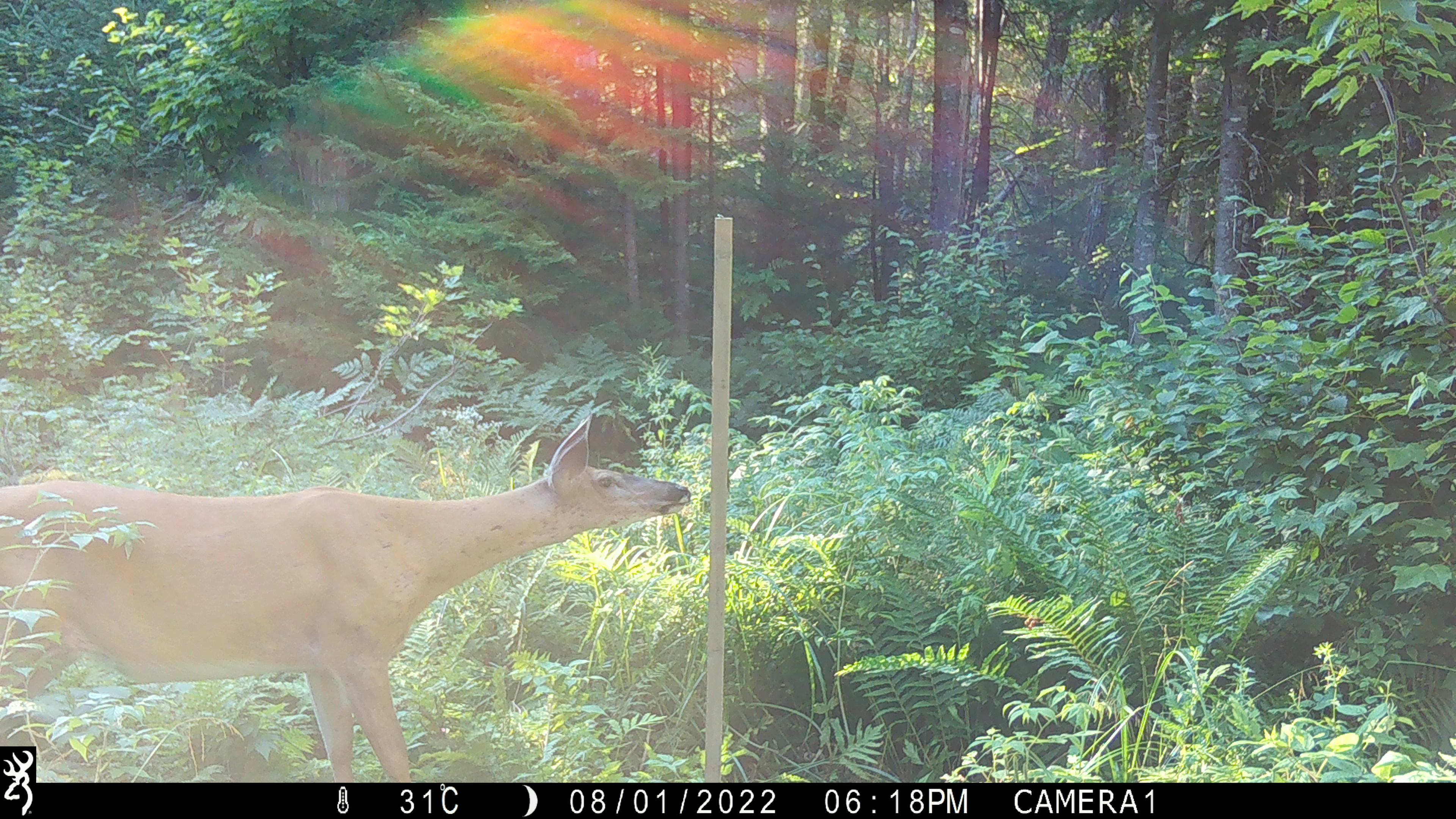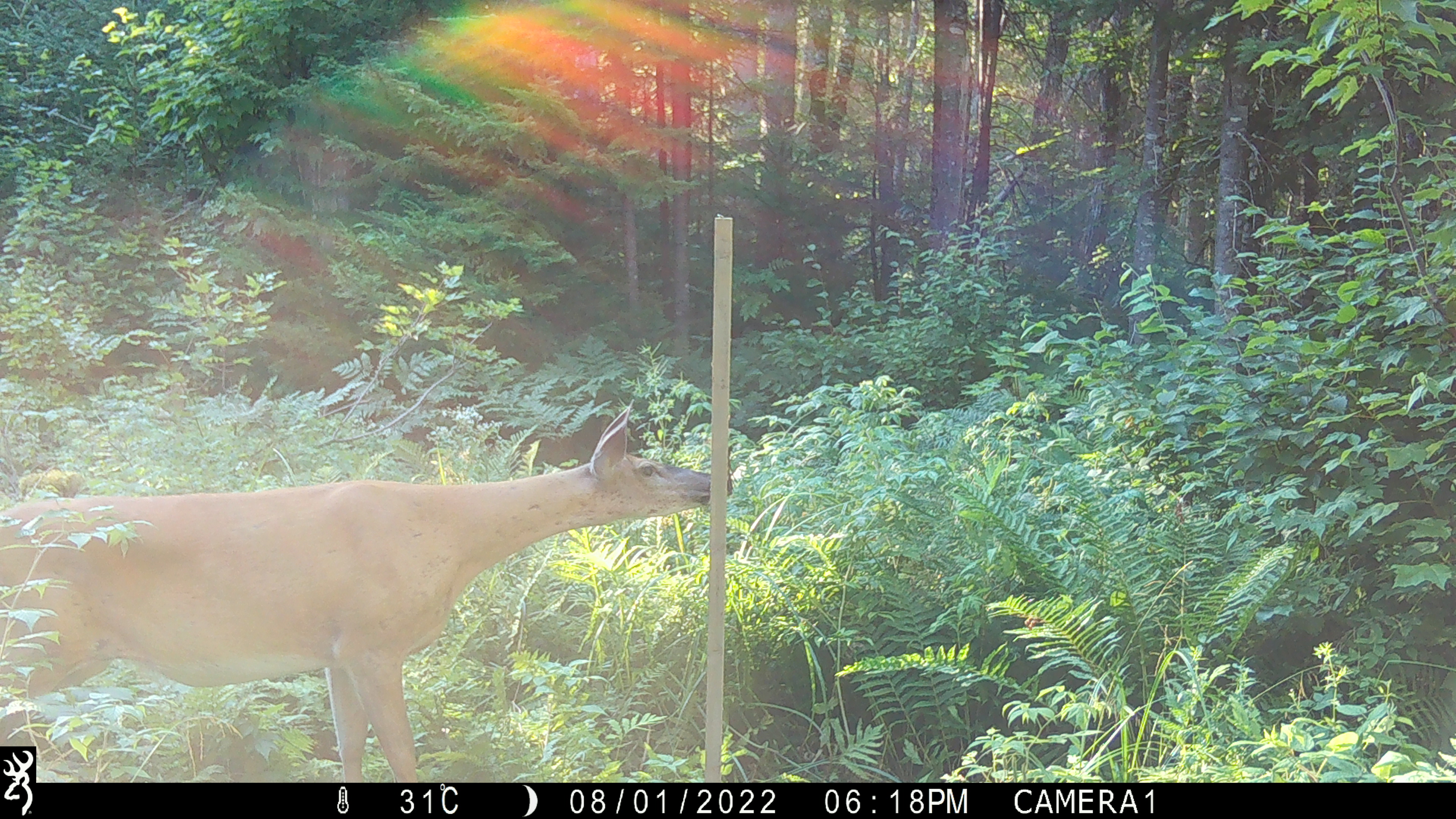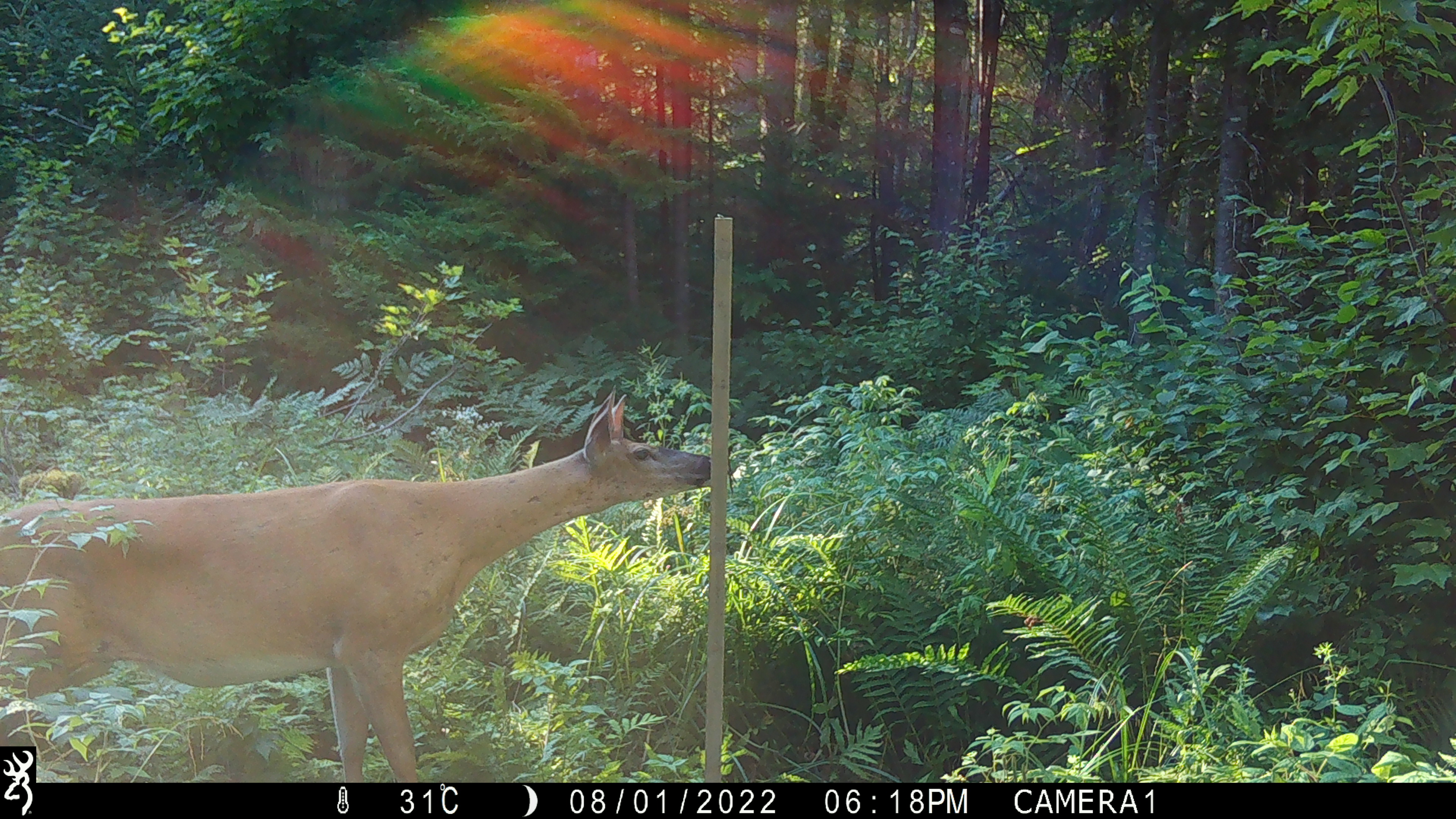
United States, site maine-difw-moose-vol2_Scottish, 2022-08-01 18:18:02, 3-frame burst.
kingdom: Animalia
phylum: Chordata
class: Mammalia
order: Artiodactyla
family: Cervidae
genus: Odocoileus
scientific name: Odocoileus virginianus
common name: white-tailed deer